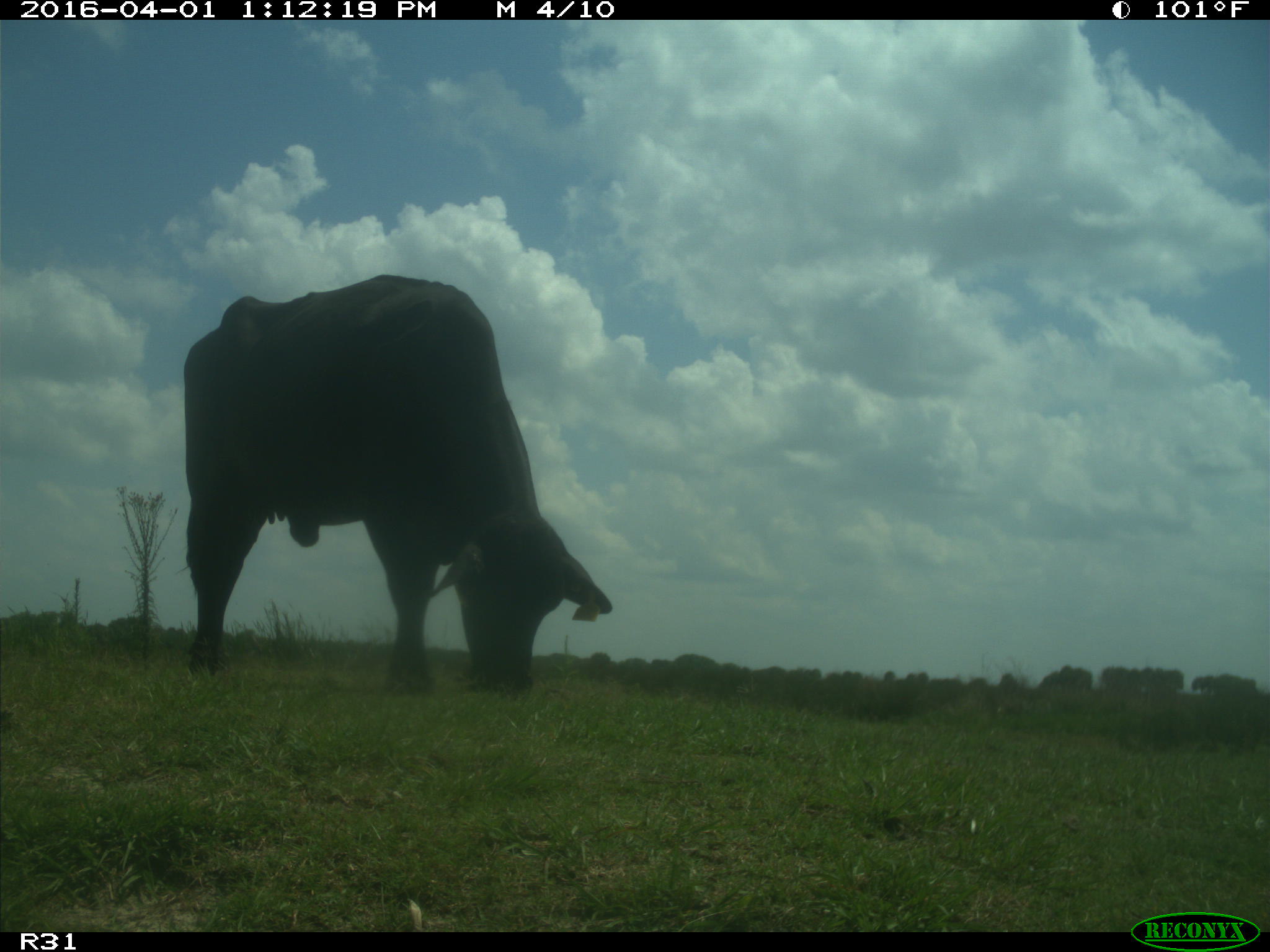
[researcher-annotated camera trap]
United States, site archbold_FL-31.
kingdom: Animalia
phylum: Chordata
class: Mammalia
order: Artiodactyla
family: Bovidae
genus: Bos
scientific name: Bos taurus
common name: domestic cow